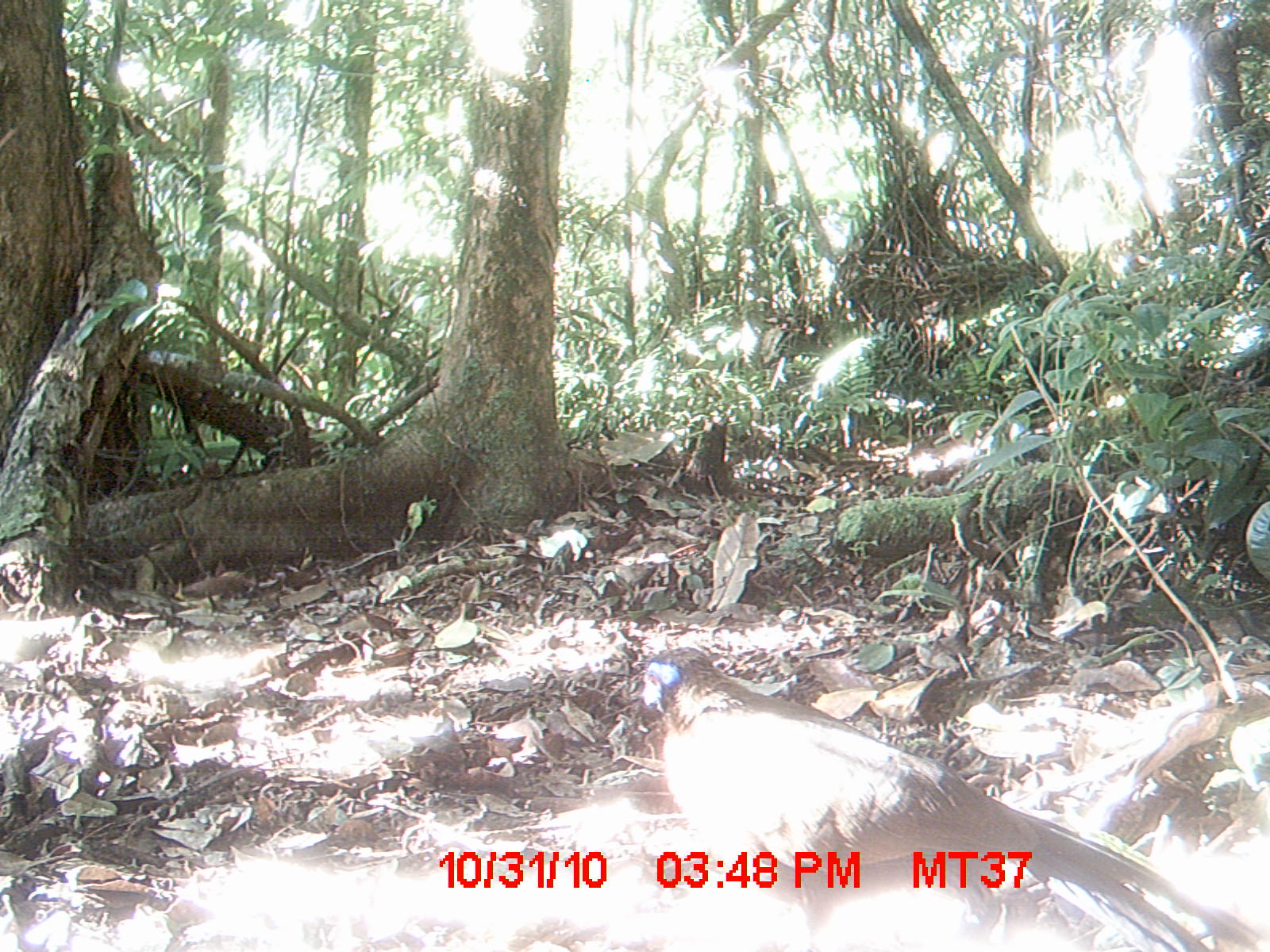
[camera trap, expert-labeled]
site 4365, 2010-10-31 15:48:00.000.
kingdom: Animalia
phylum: Chordata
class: Aves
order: Cuculiformes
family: Cuculidae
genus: Coua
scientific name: Coua serriana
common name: red-breasted coua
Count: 1.